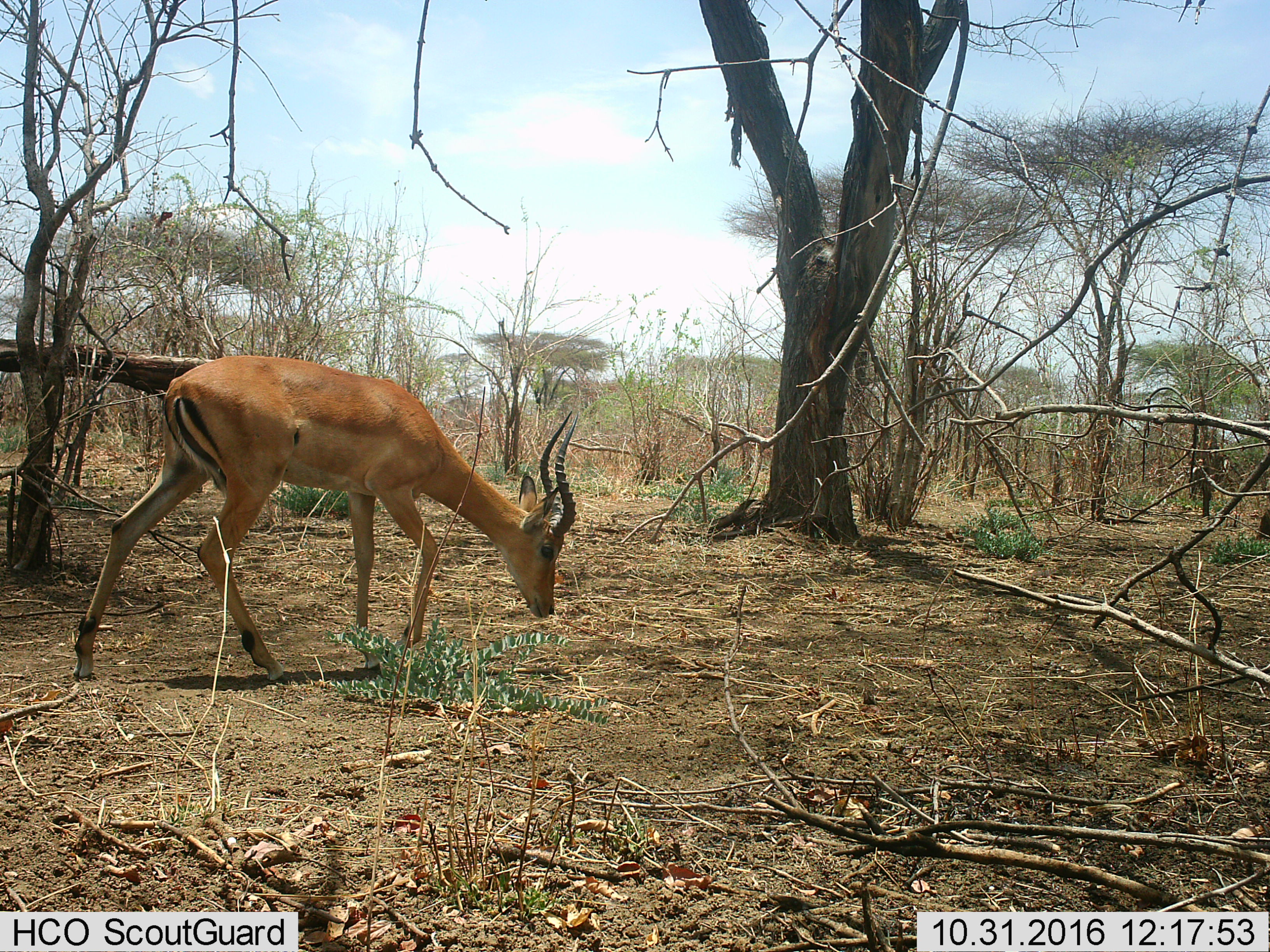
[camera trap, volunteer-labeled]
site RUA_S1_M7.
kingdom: Animalia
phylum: Chordata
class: Mammalia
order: Artiodactyla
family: Bovidae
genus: Aepyceros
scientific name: Aepyceros melampus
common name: impala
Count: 1.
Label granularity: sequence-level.